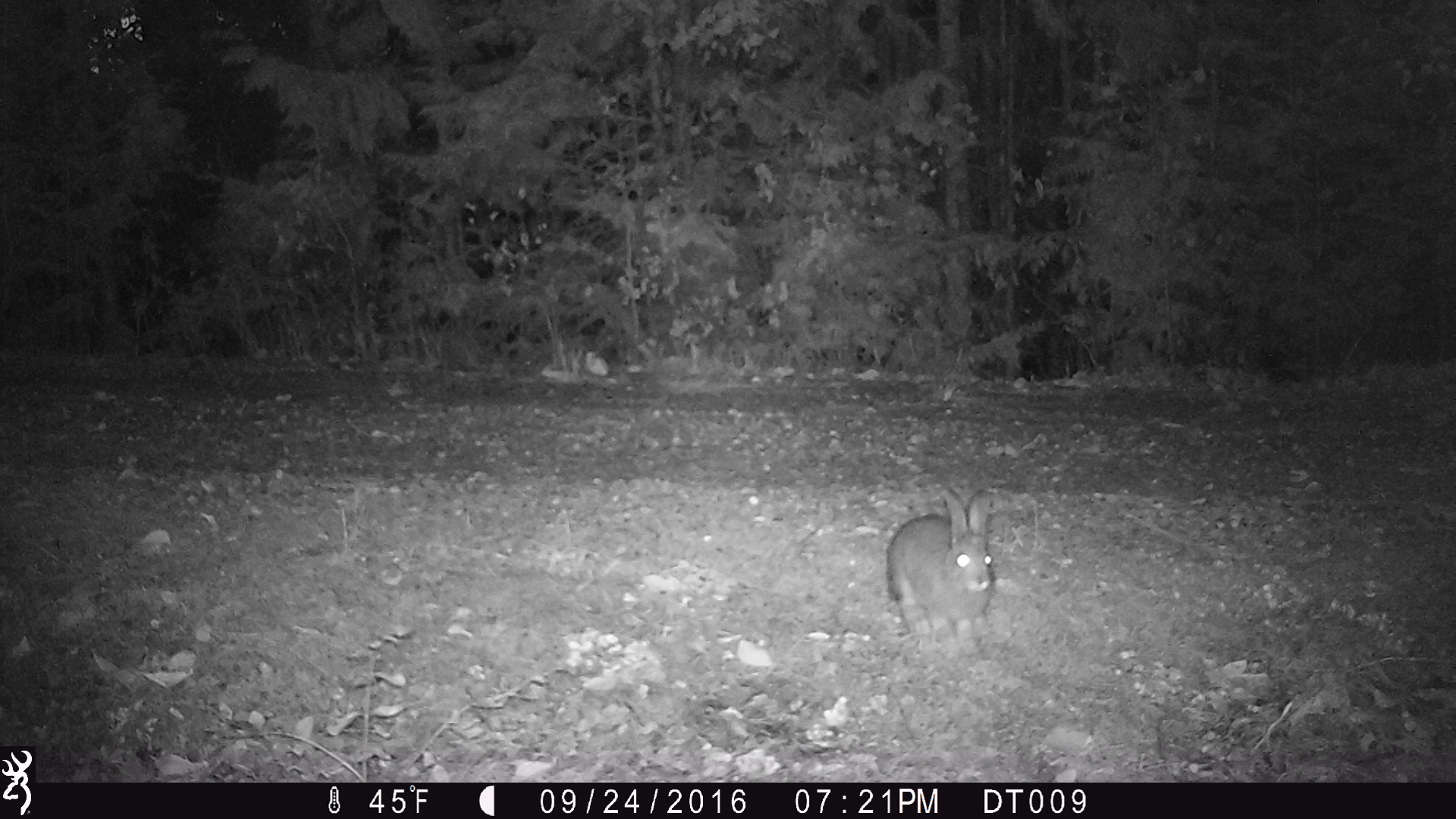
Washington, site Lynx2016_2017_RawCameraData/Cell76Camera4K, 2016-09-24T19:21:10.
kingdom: Animalia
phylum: Chordata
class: Mammalia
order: Lagomorpha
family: Leporidae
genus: Lepus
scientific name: Lepus americanus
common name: snowshoe hare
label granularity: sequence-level